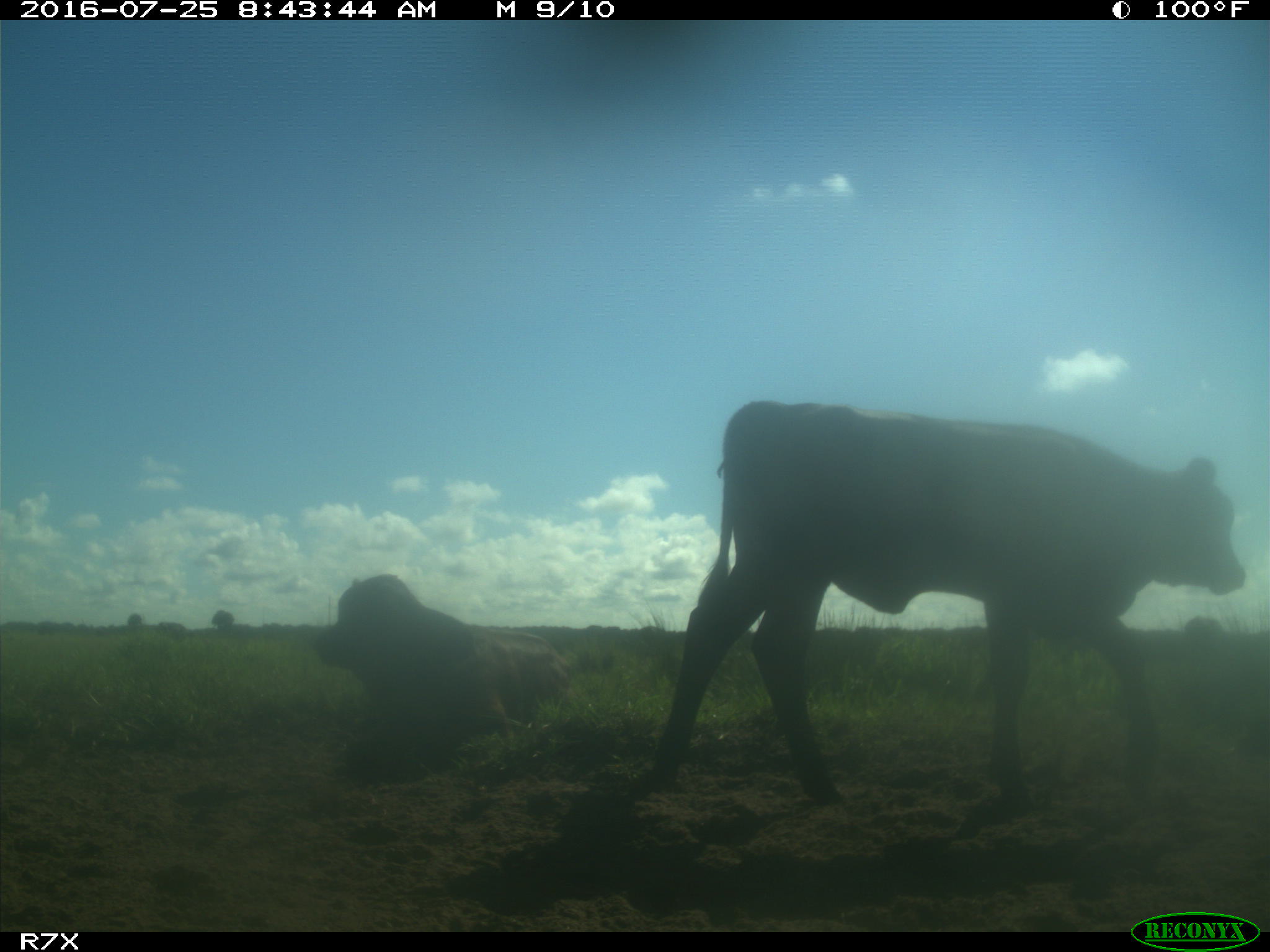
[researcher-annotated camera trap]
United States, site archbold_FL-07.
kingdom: Animalia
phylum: Chordata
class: Mammalia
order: Artiodactyla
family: Bovidae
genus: Bos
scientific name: Bos taurus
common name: domestic cow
Bos taurus (domestic cow).